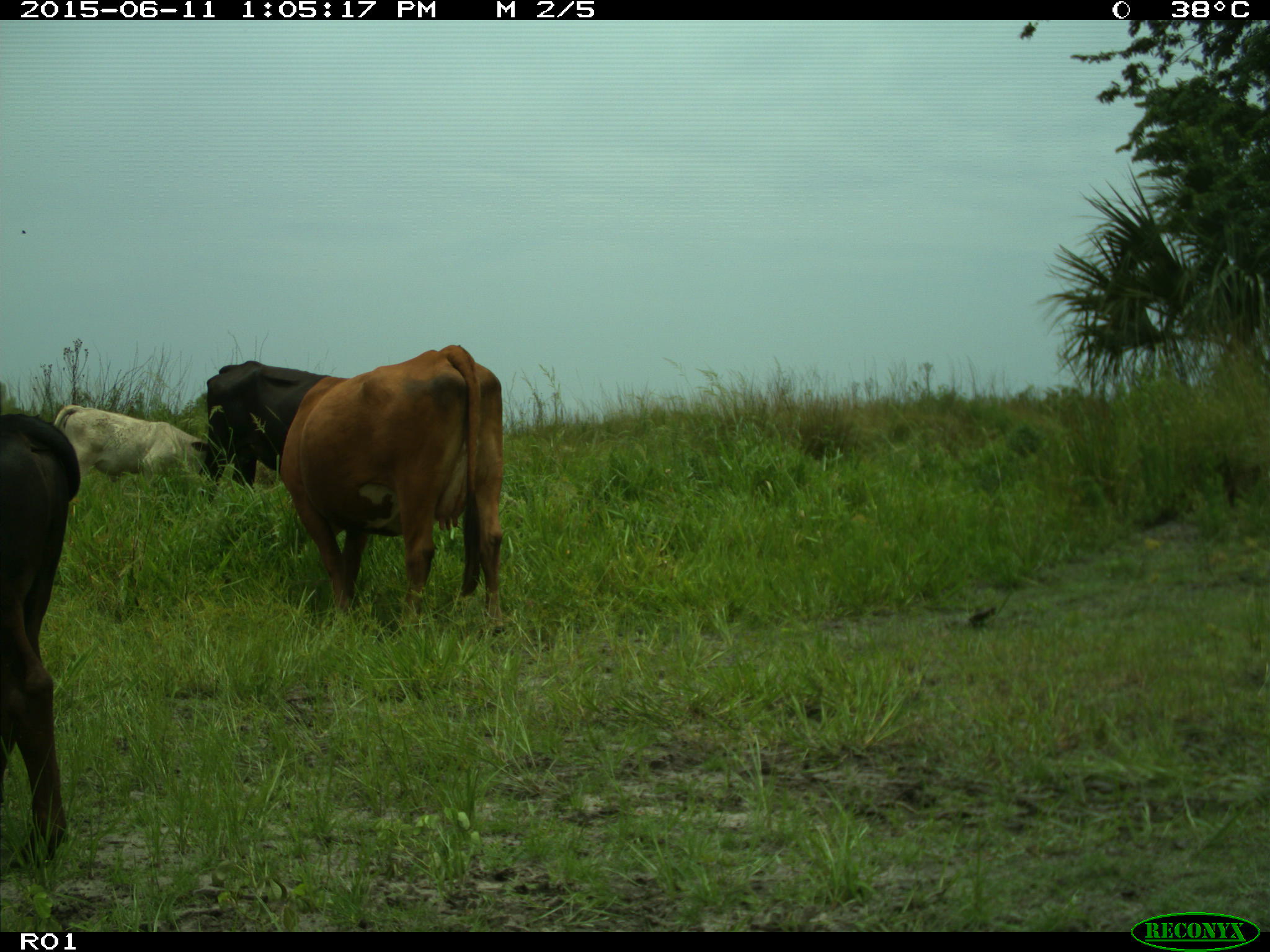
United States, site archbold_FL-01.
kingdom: Animalia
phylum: Chordata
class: Mammalia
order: Artiodactyla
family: Bovidae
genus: Bos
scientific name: Bos taurus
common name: domestic cow